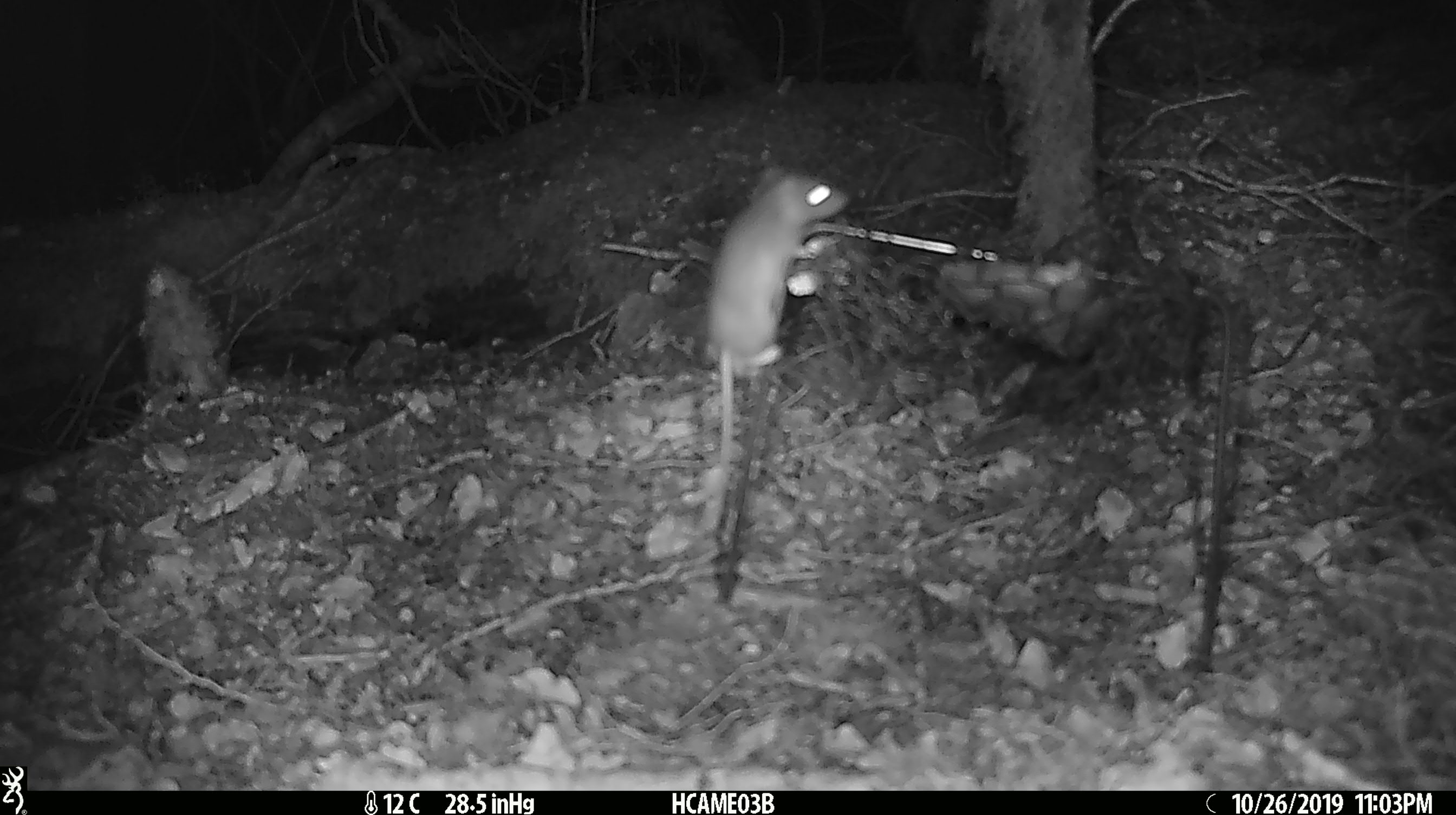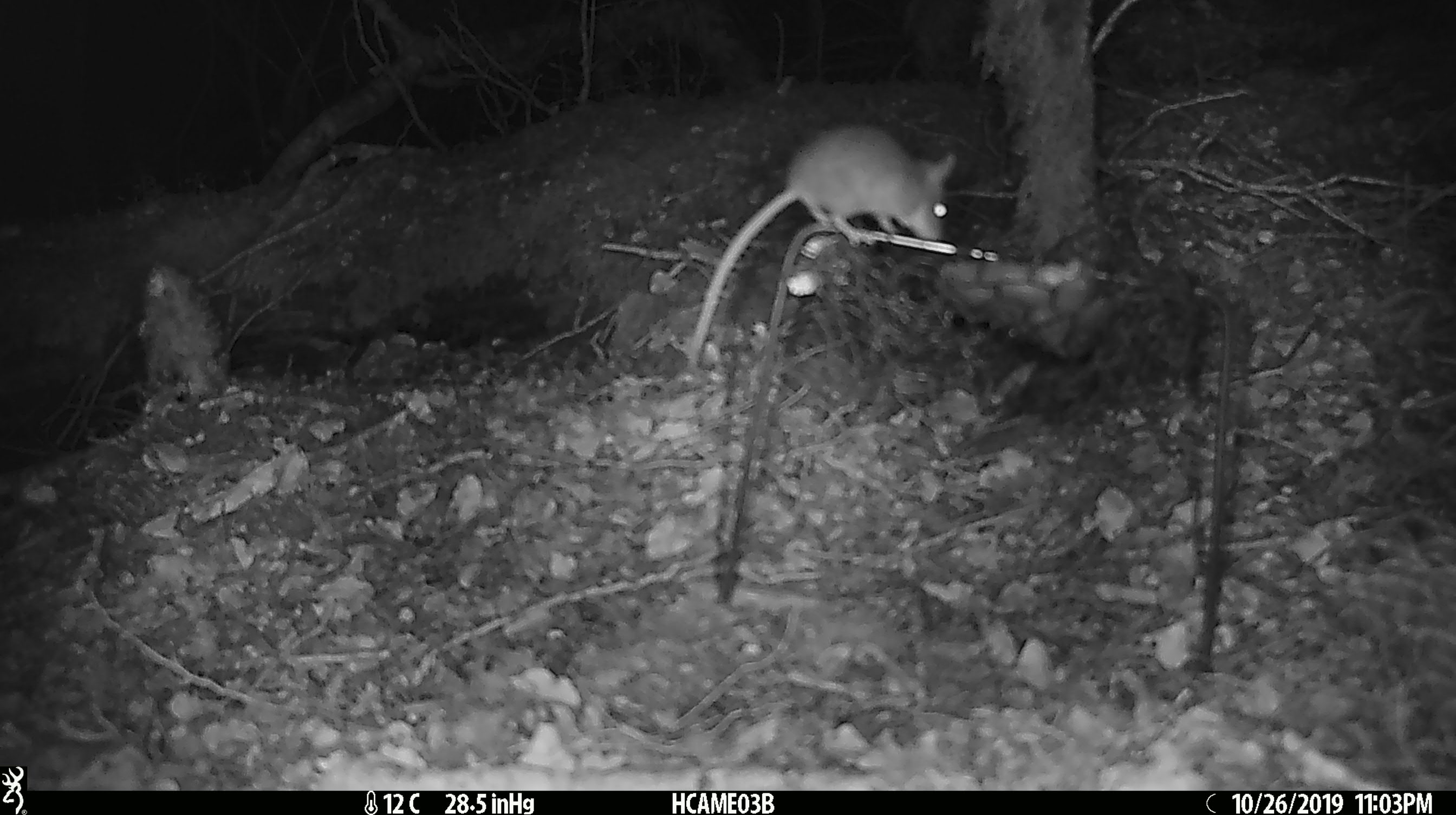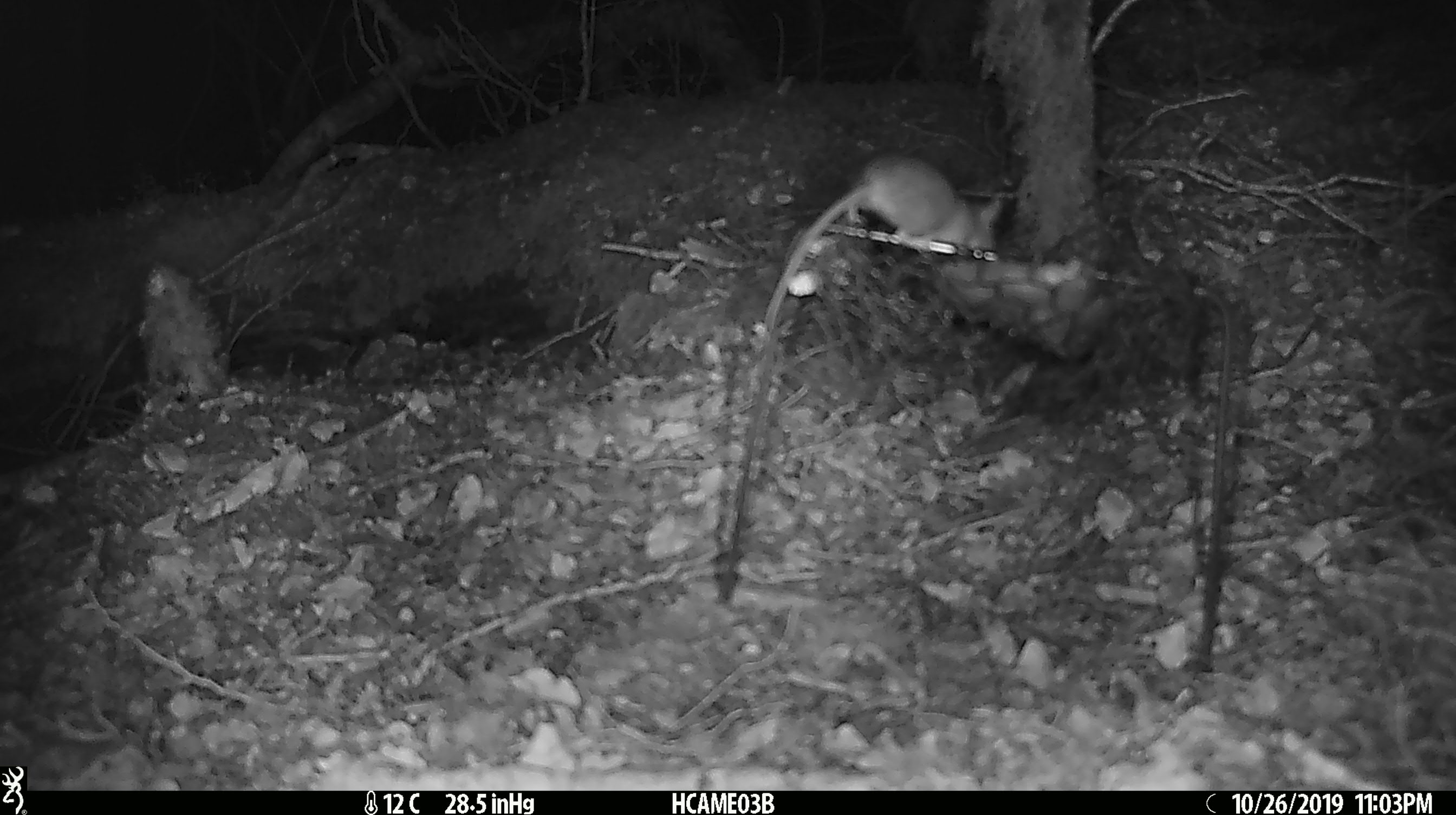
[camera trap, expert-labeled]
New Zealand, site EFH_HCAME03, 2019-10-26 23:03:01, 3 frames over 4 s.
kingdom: Animalia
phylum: Chordata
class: Mammalia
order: Rodentia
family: Muridae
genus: Mus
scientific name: Mus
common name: mouse